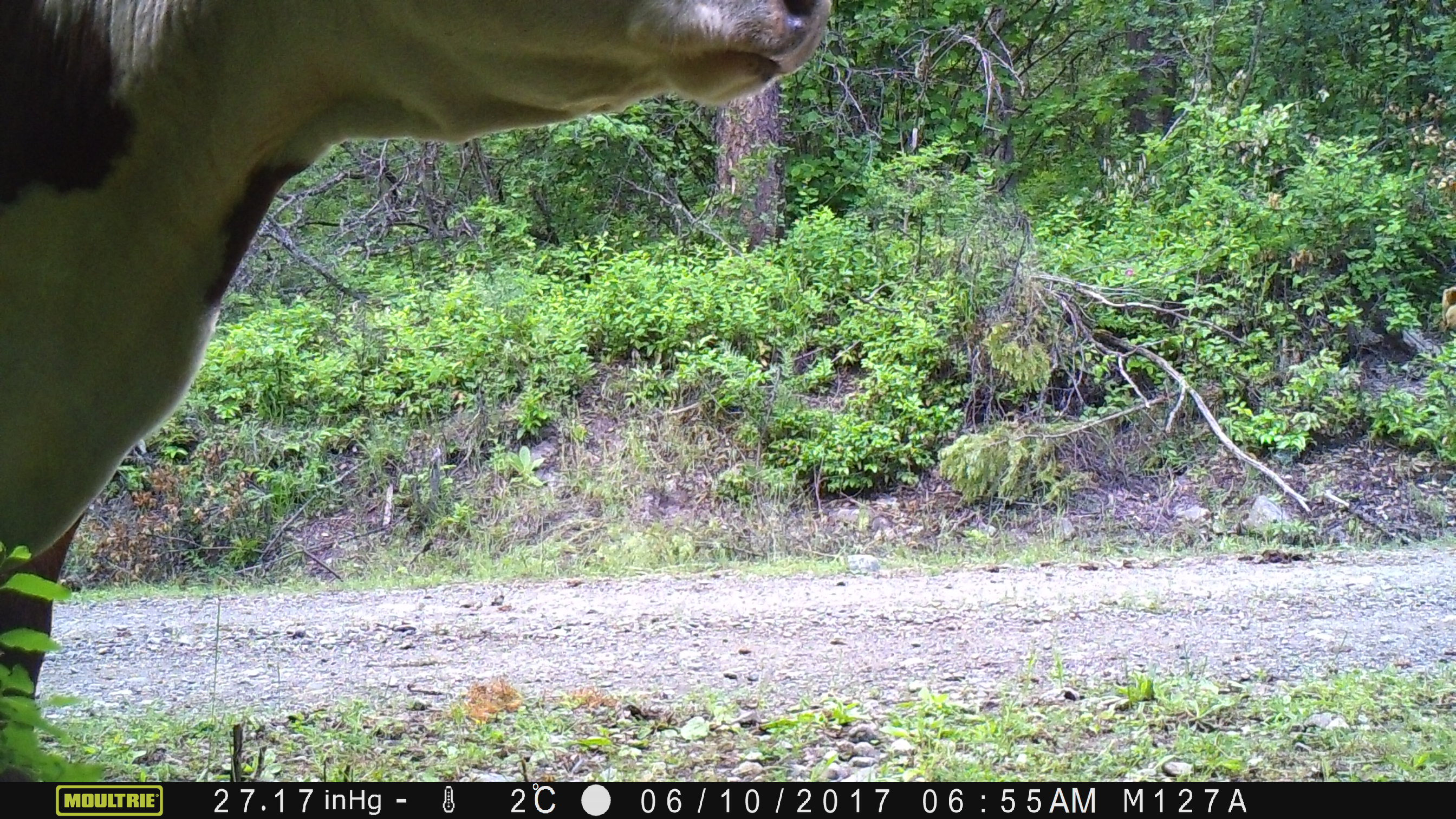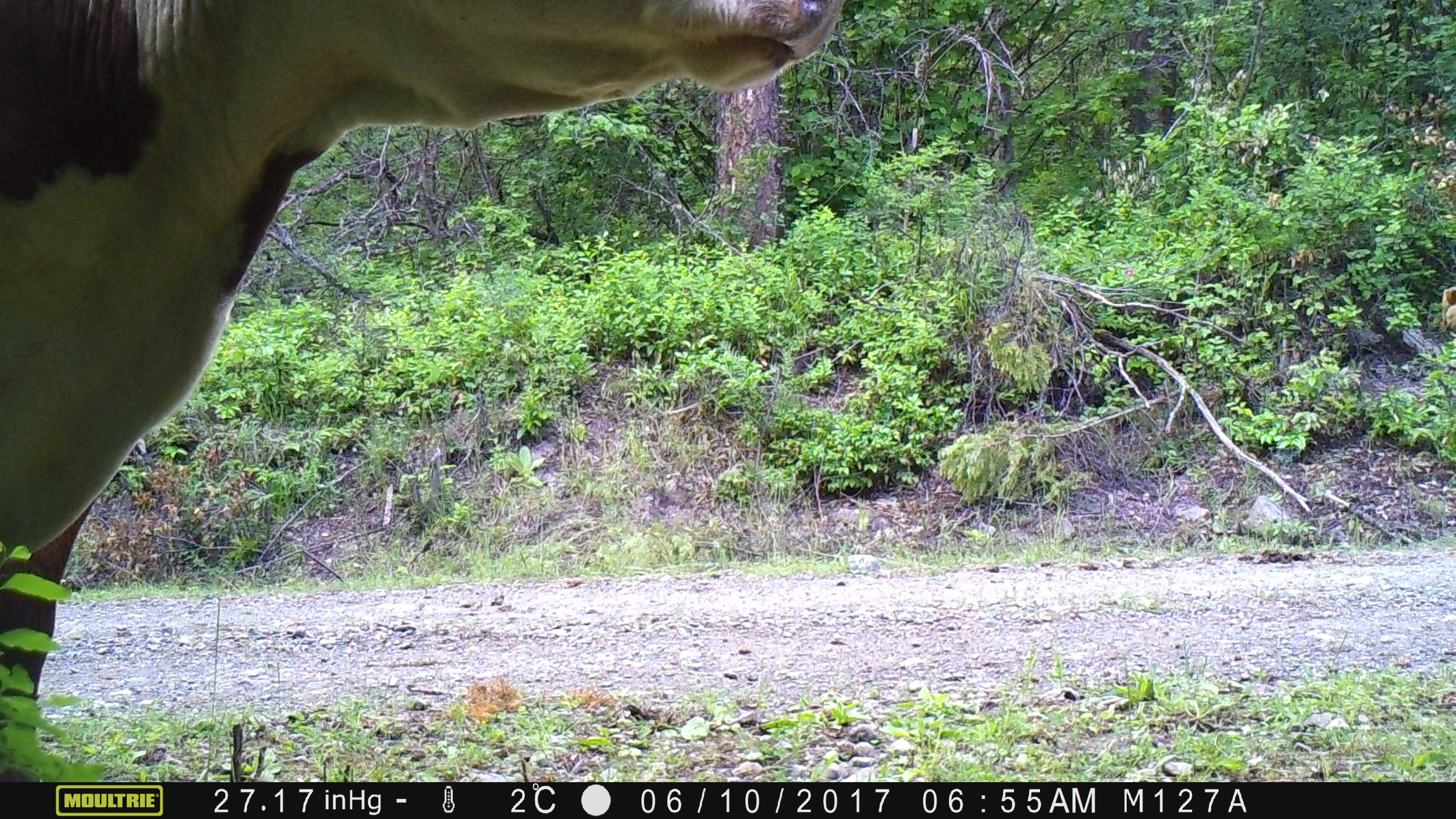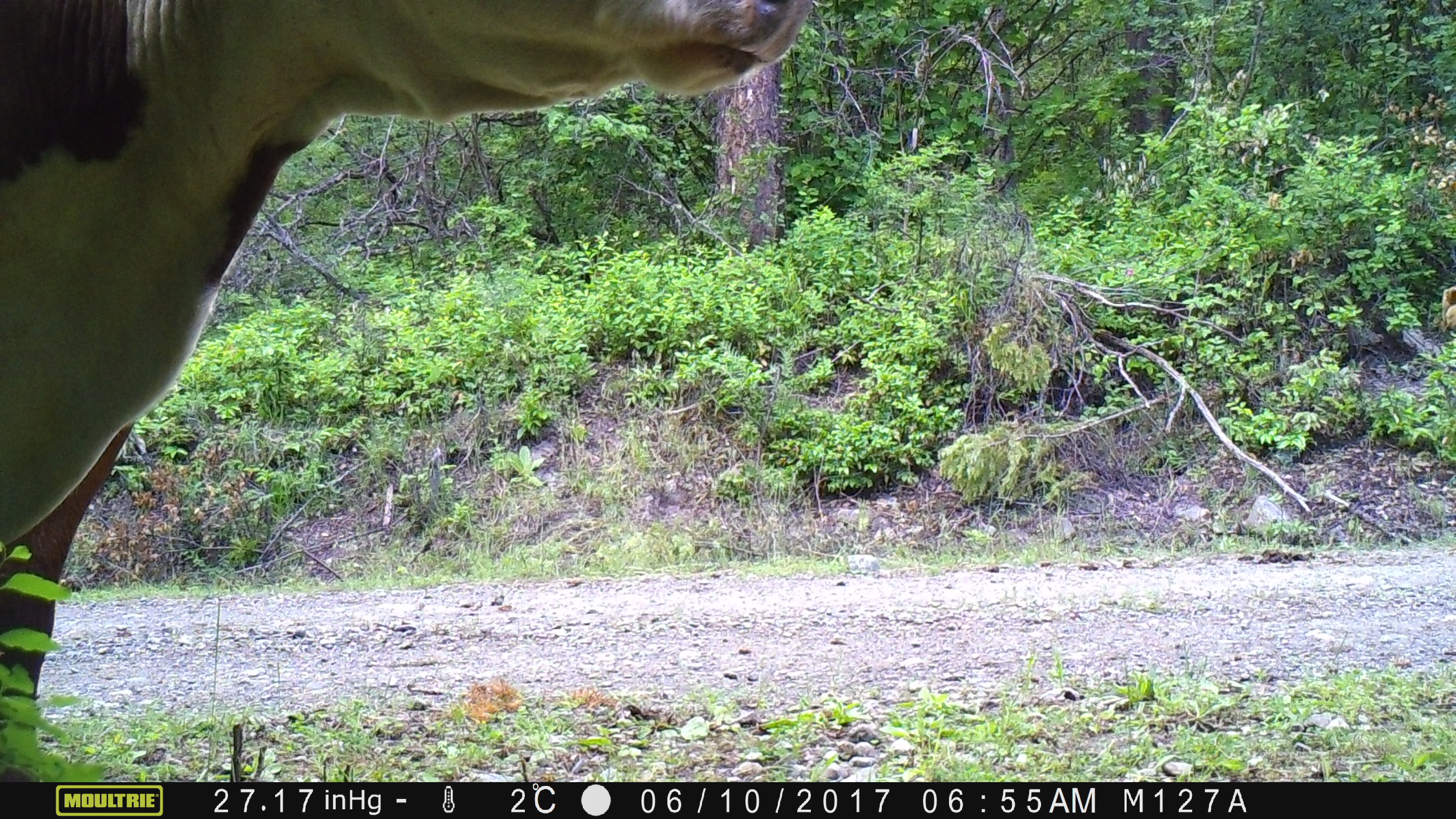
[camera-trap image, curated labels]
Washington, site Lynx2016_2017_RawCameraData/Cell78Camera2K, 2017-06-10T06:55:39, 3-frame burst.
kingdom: Animalia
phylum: Chordata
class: Mammalia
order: Artiodactyla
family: Bovidae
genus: Bos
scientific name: Bos taurus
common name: domestic cattle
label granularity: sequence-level